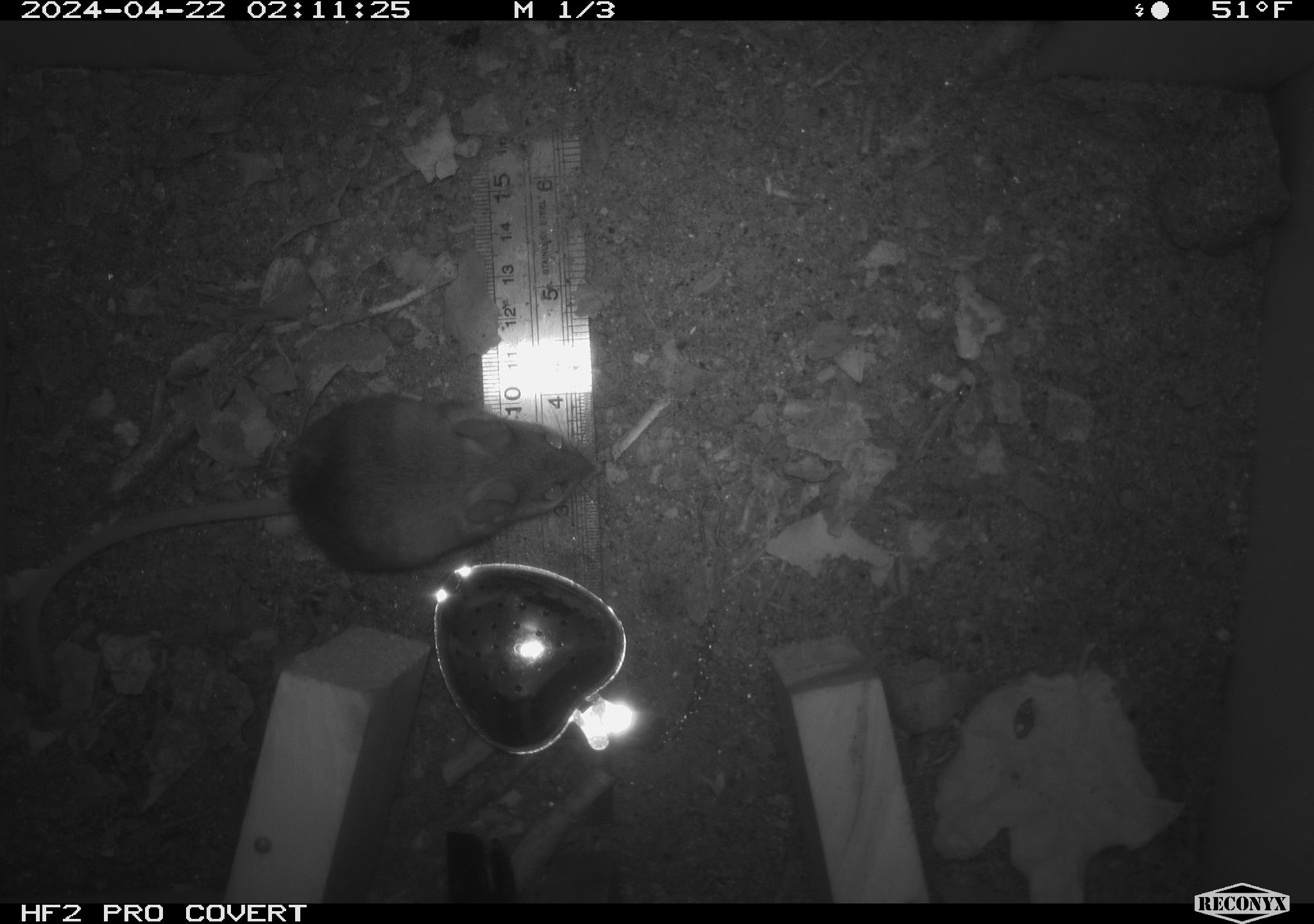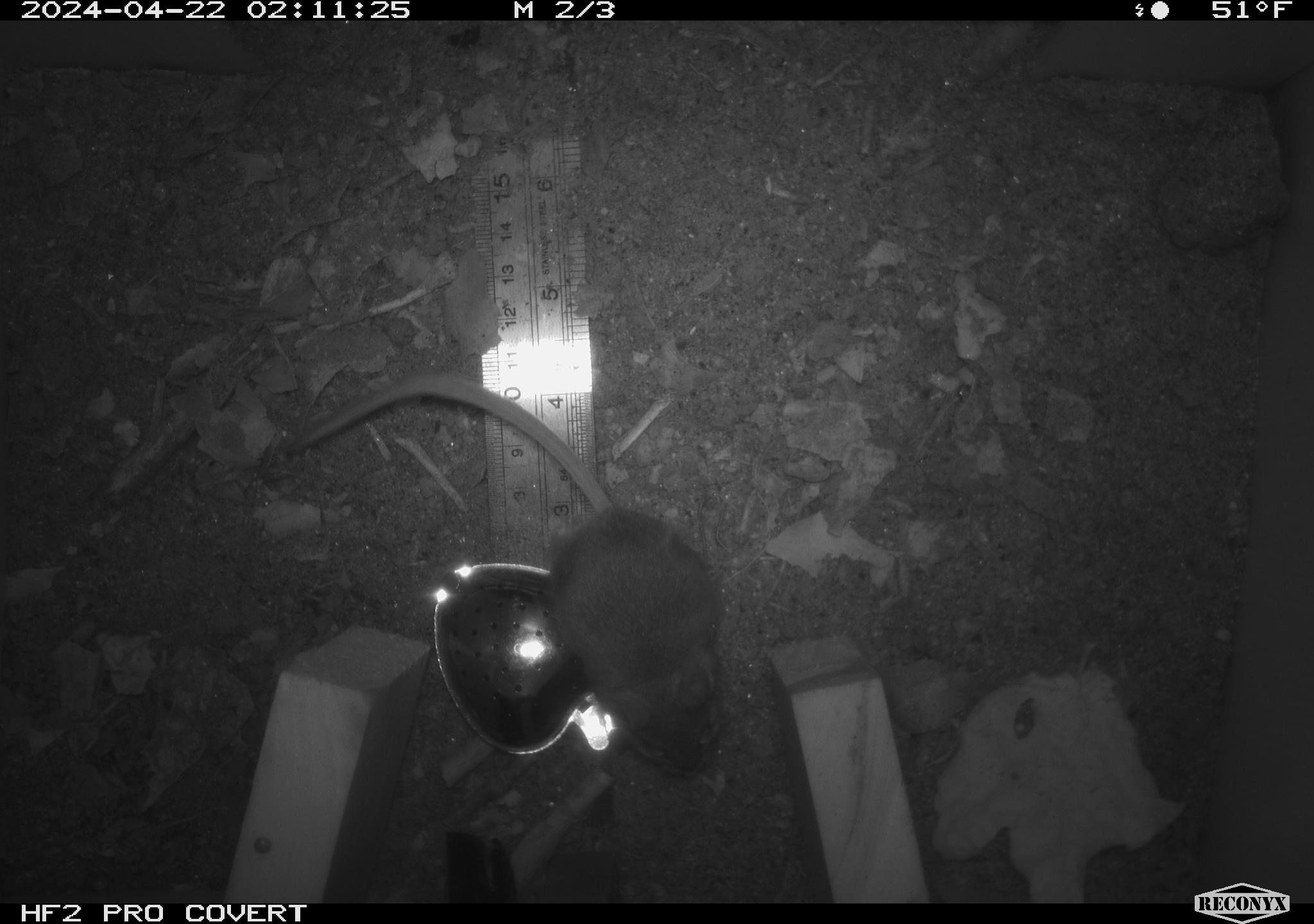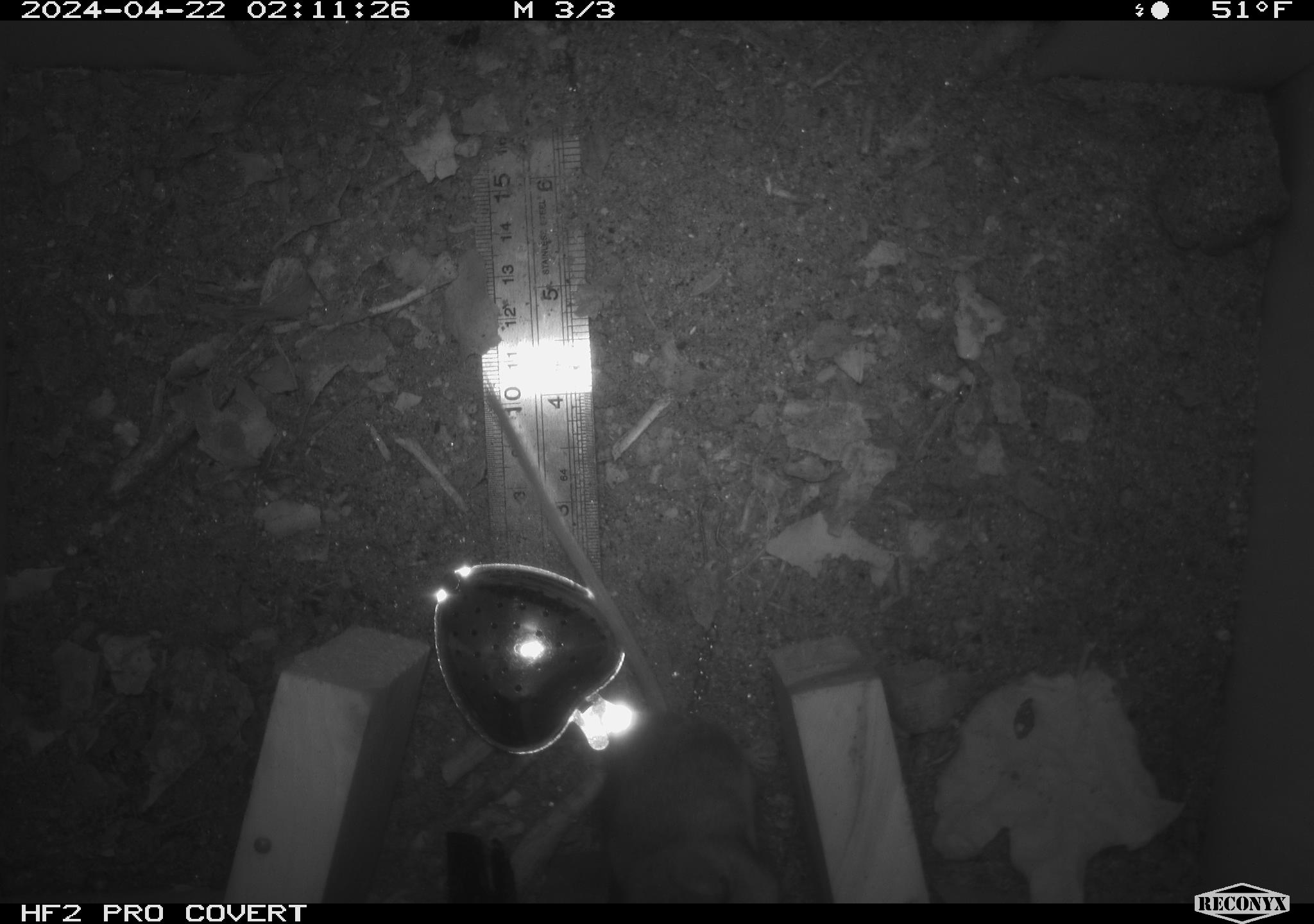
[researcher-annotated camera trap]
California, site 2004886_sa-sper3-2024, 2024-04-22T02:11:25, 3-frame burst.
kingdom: Animalia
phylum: Chordata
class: Mammalia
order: Rodentia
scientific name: Rodentia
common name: mouse species